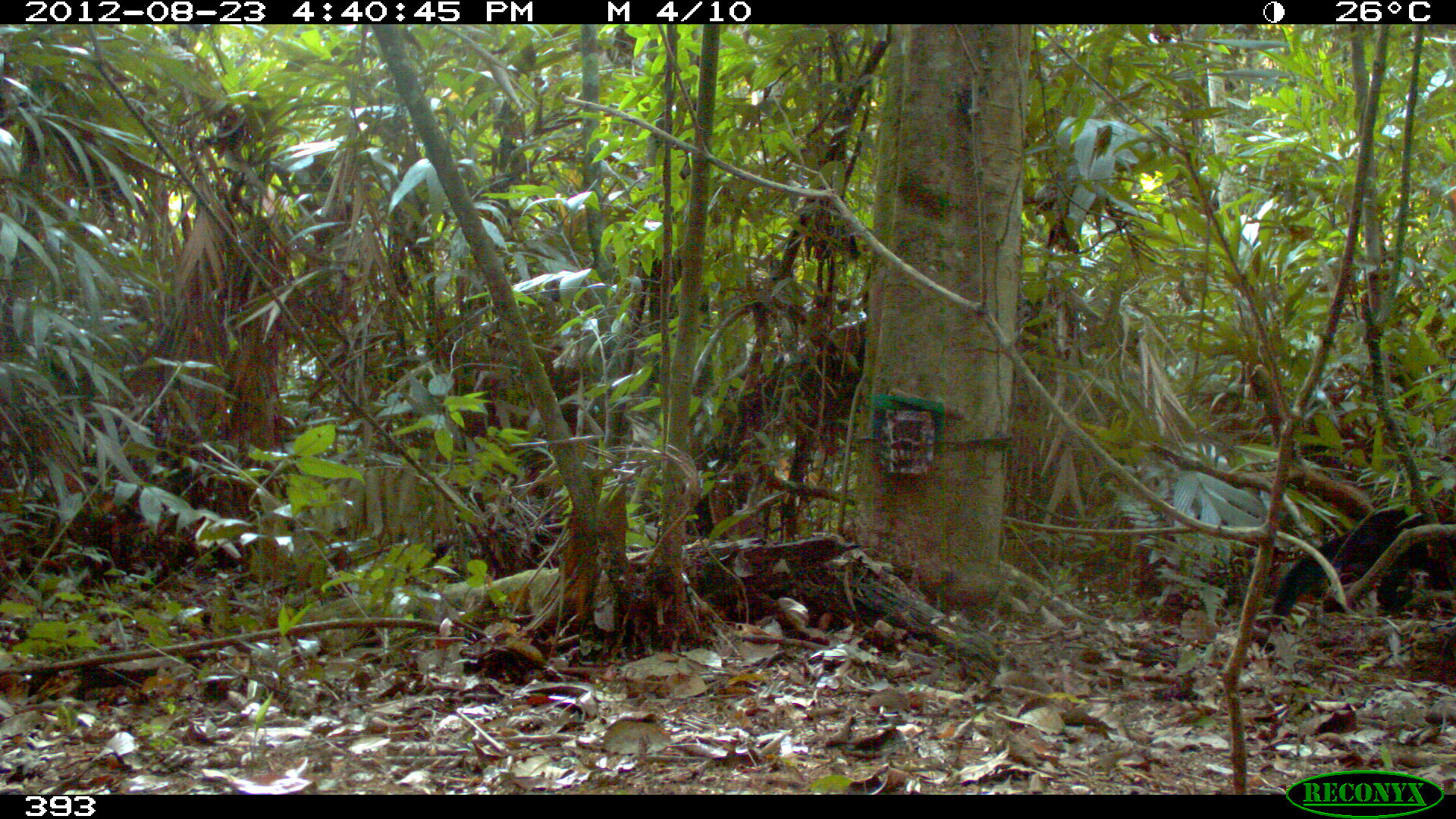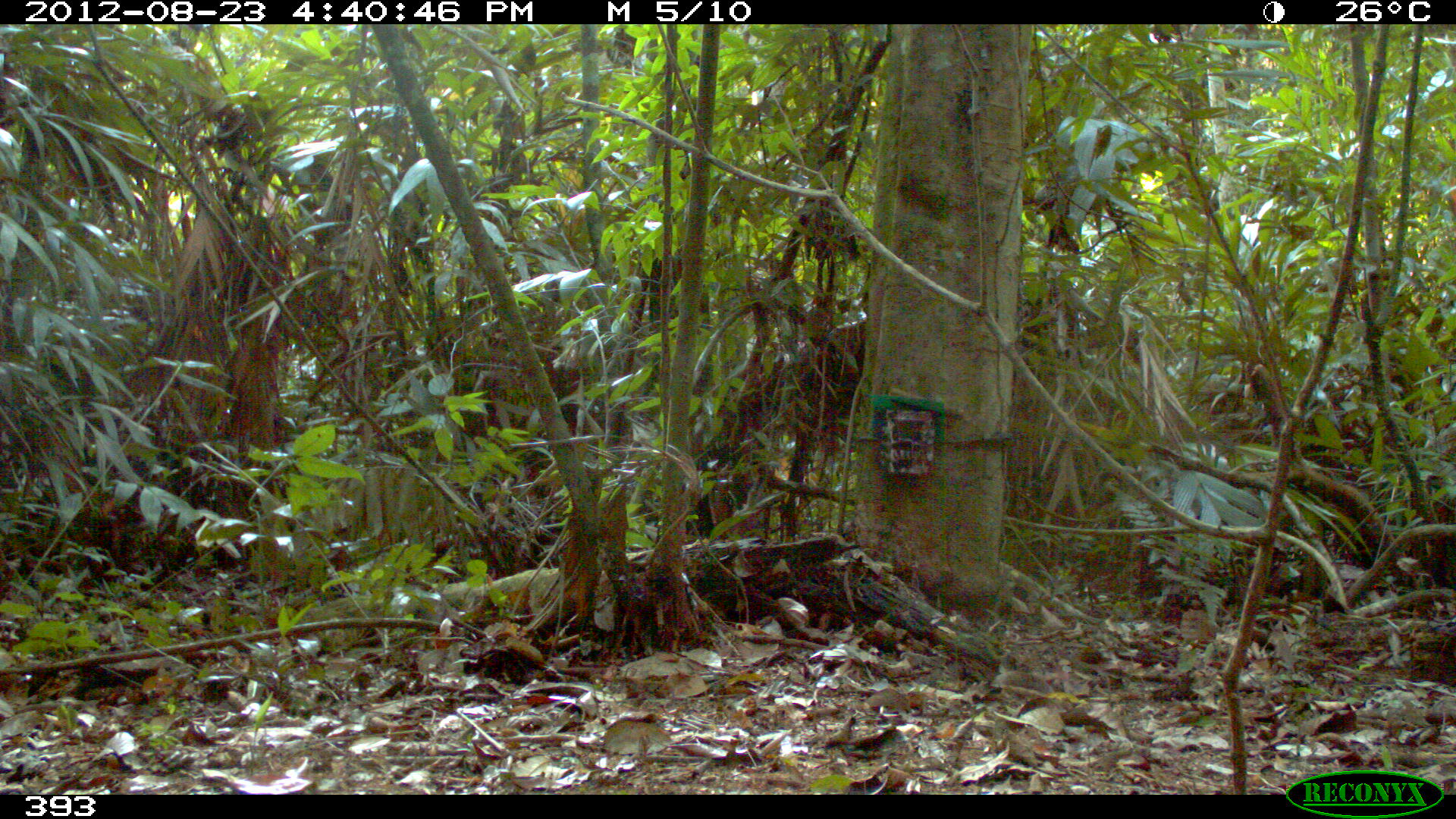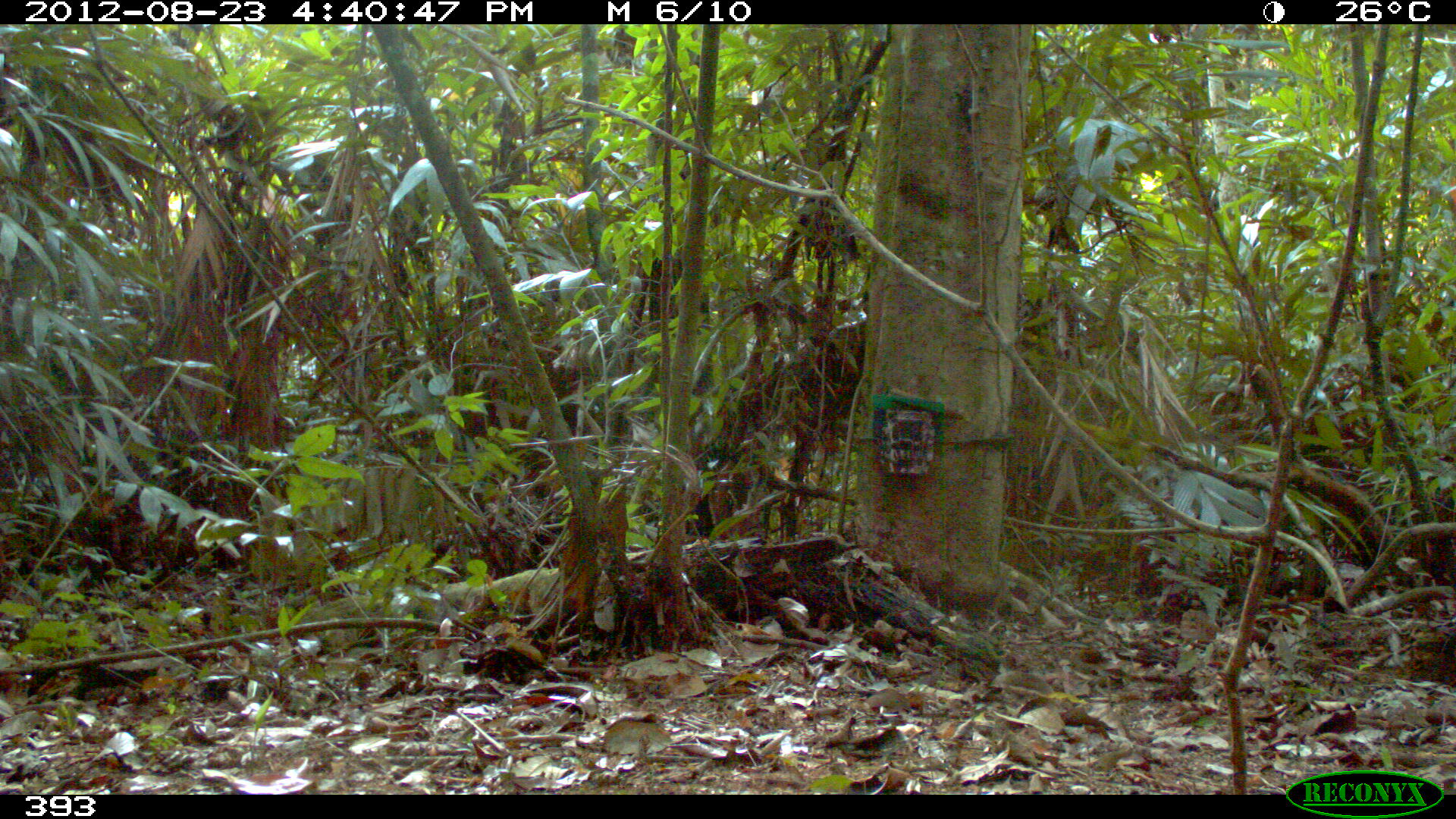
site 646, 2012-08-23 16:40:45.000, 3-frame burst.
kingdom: Animalia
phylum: Chordata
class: Mammalia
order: Carnivora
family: Mustelidae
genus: Eira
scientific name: Eira barbara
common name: tayra